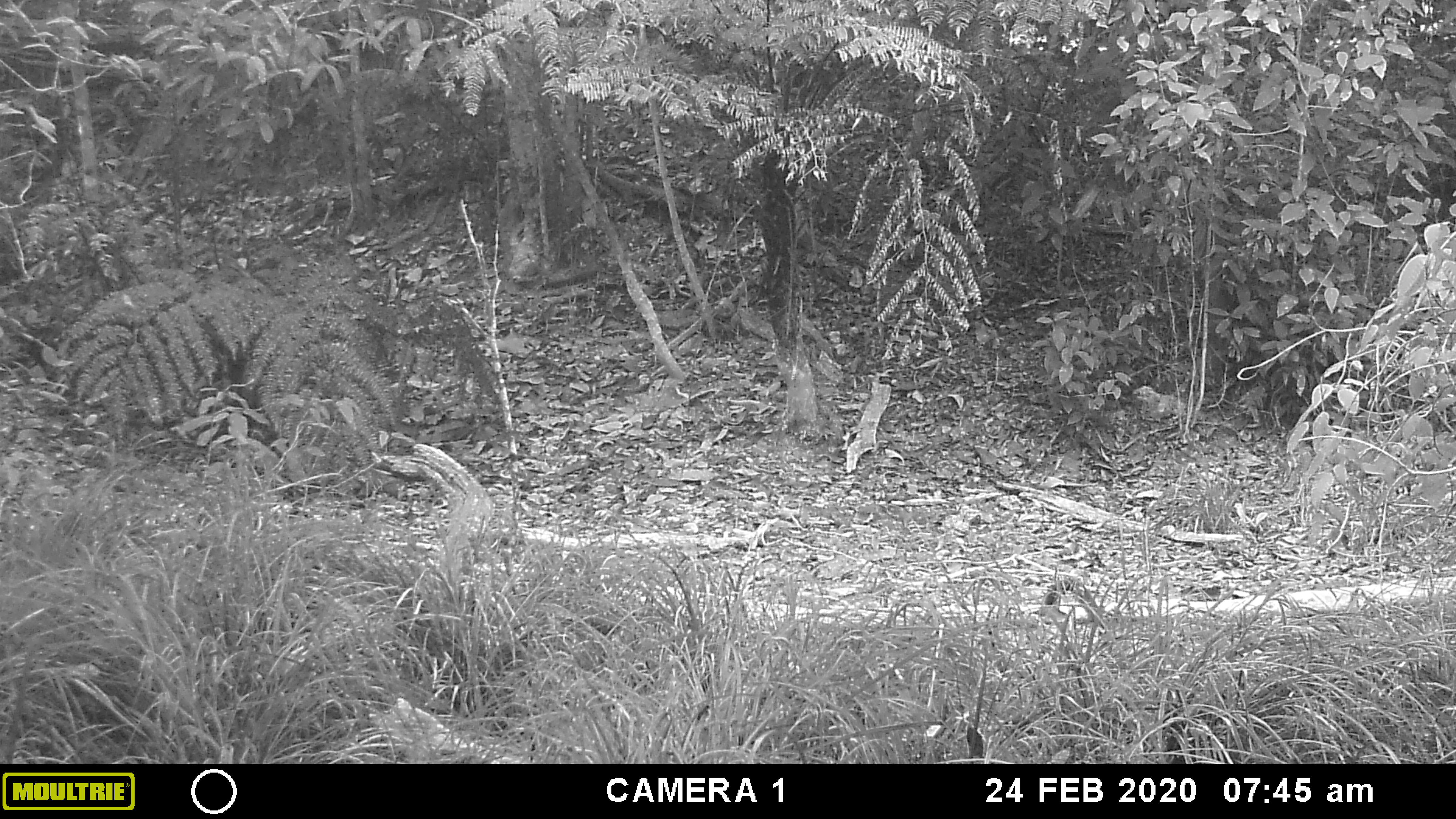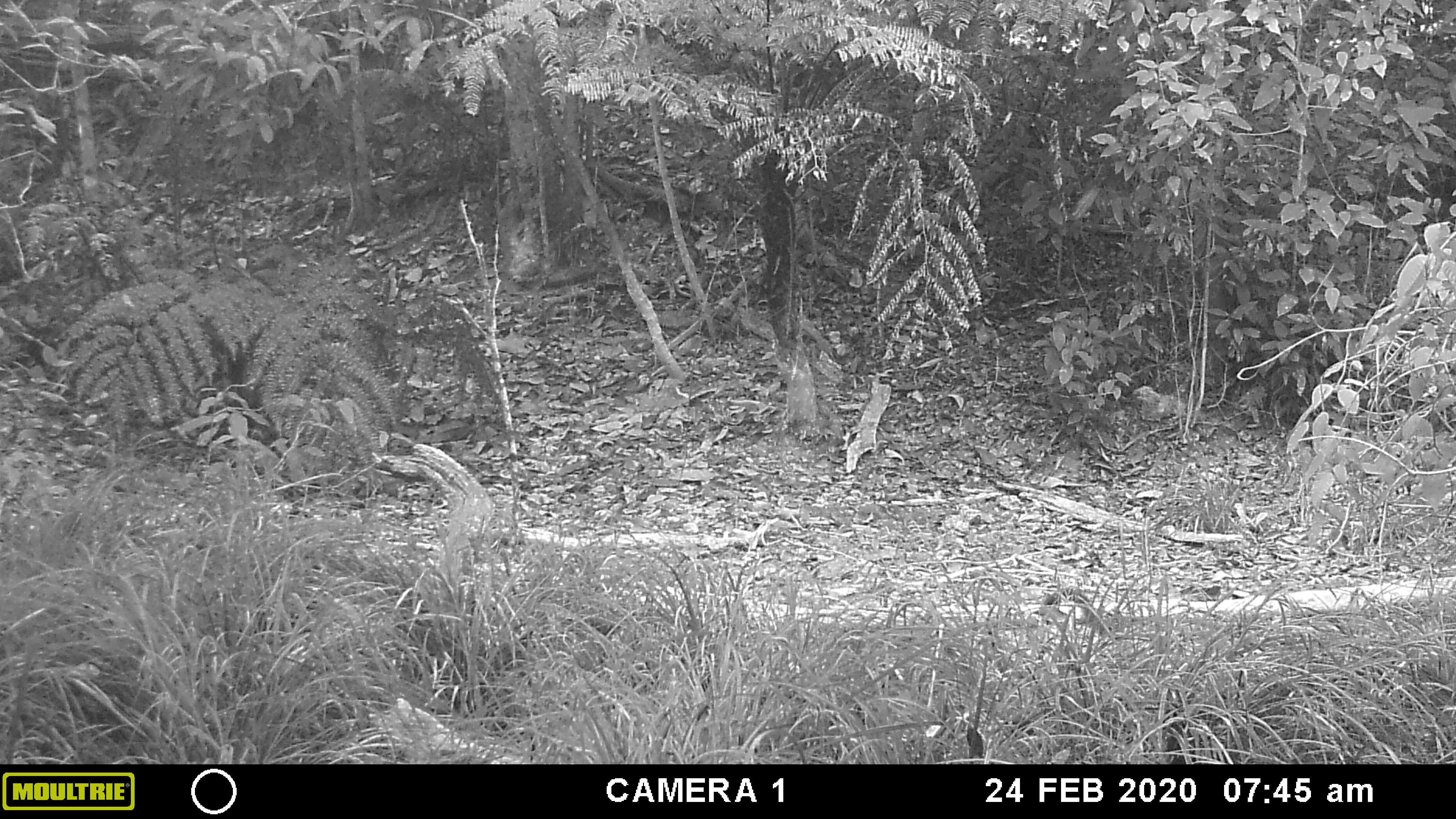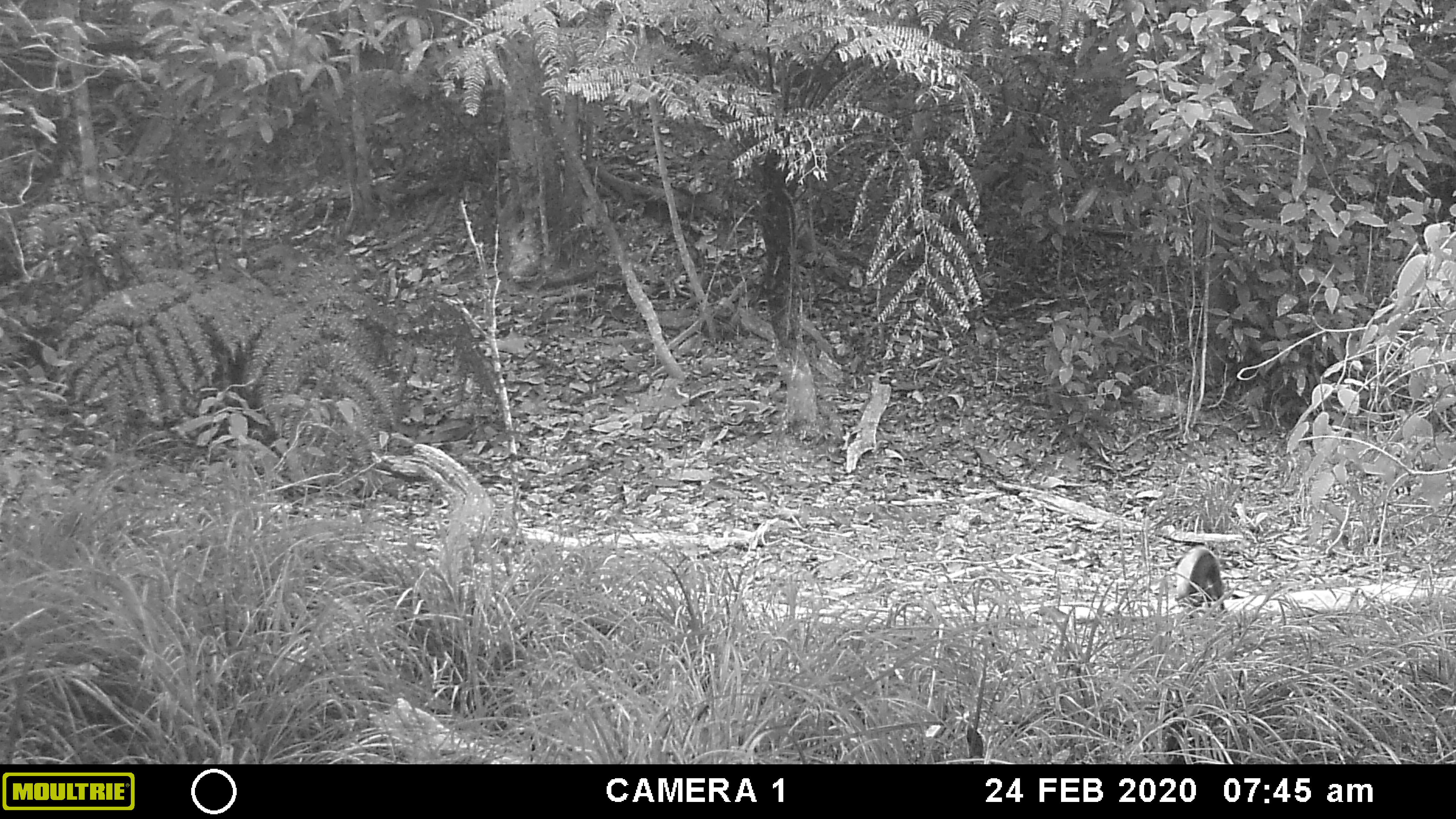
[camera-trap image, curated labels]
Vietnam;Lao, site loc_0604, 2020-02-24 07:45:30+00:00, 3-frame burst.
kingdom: Animalia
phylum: Chordata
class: Mammalia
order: Carnivora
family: Mustelidae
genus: Martes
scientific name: Martes flavigula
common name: yellow-throated marten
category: yellow throated marten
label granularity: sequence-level